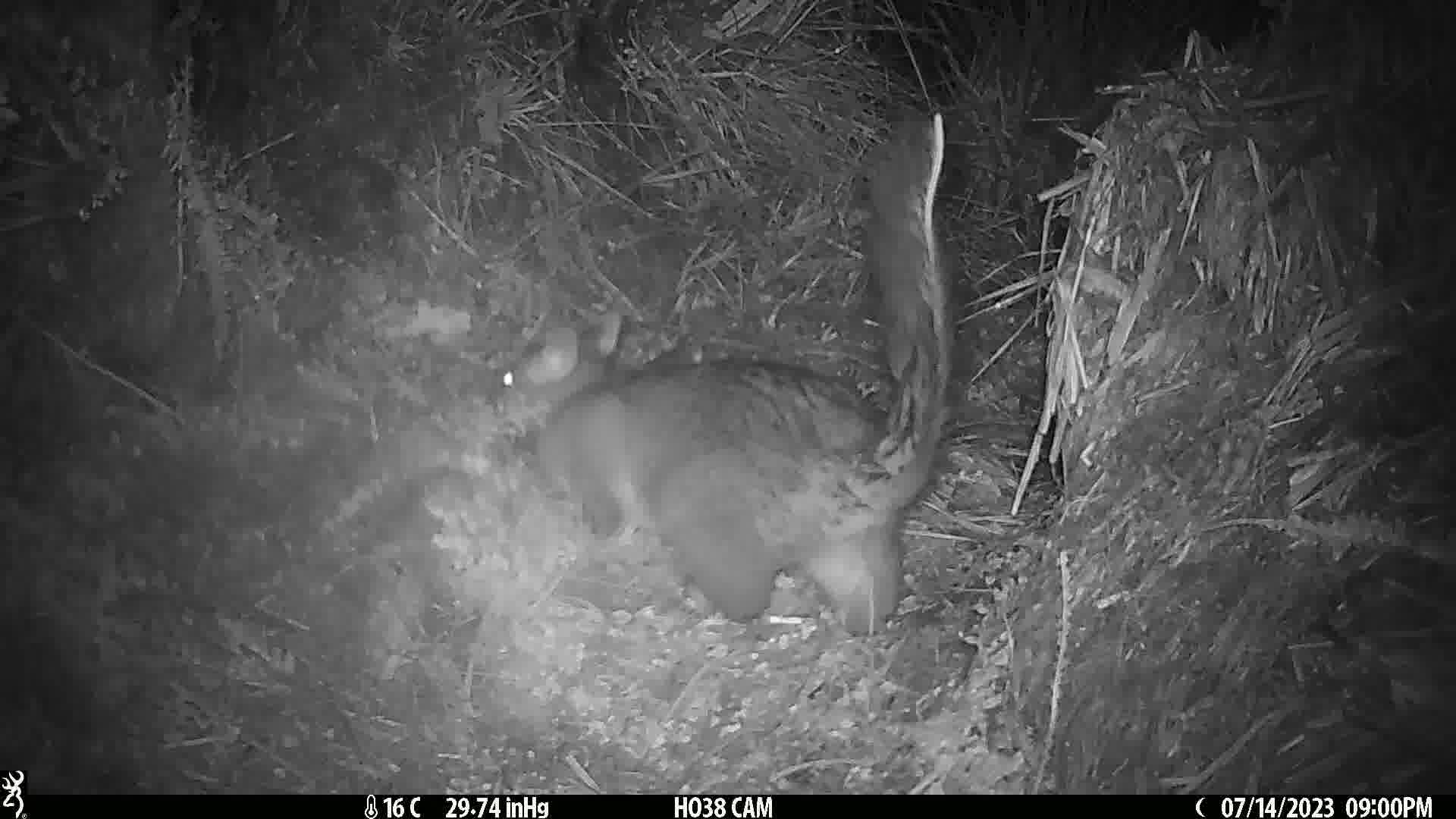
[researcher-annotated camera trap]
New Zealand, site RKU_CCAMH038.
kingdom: Animalia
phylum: Chordata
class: Mammalia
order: Diprotodontia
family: Phalangeridae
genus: Trichosurus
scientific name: Trichosurus vulpecula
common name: common brushtail possum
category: possum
Possum (common brushtail possum) (Trichosurus vulpecula).